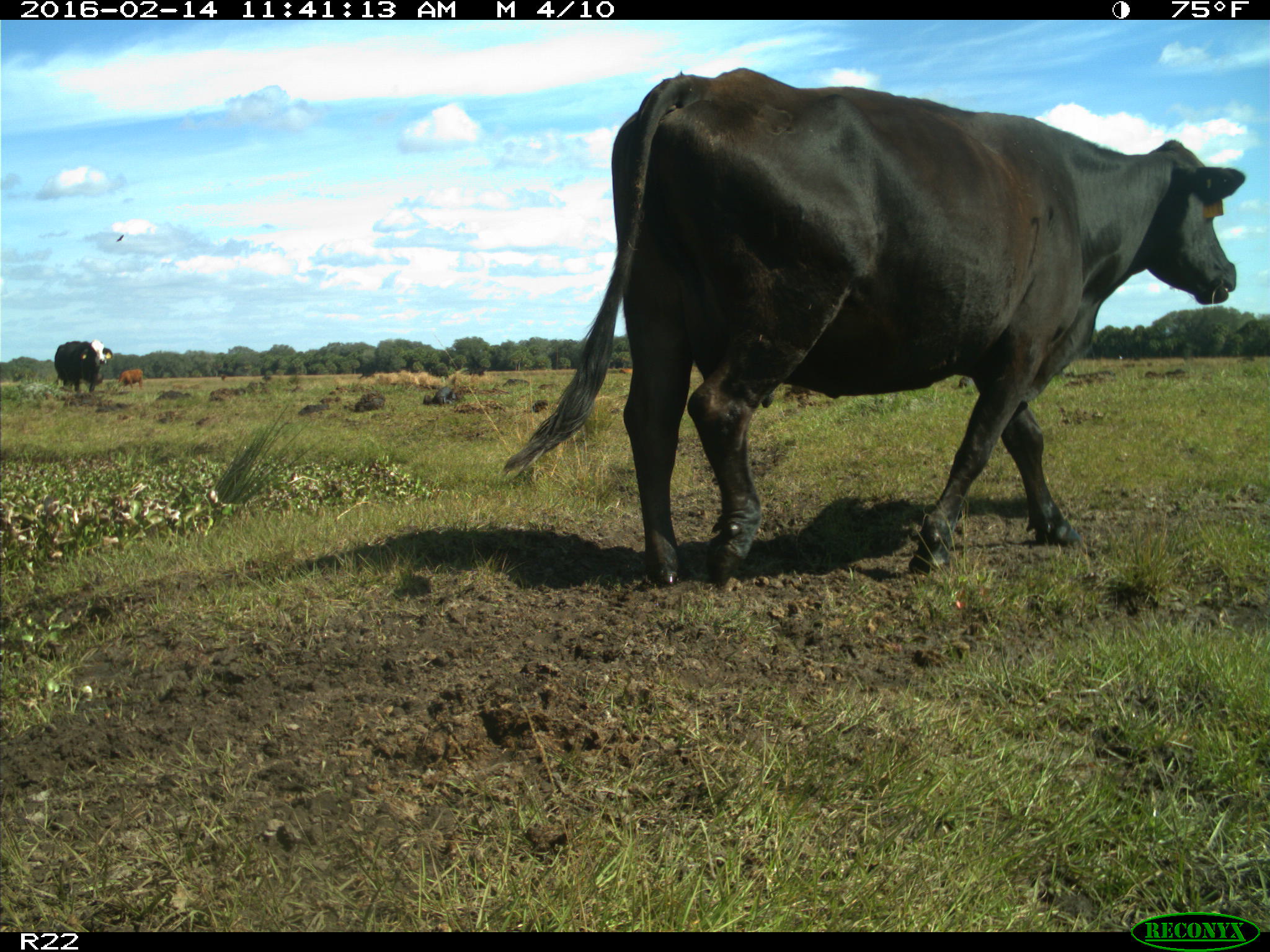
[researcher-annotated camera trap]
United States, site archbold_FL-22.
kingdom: Animalia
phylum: Chordata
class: Mammalia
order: Artiodactyla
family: Bovidae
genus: Bos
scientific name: Bos taurus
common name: domestic cow